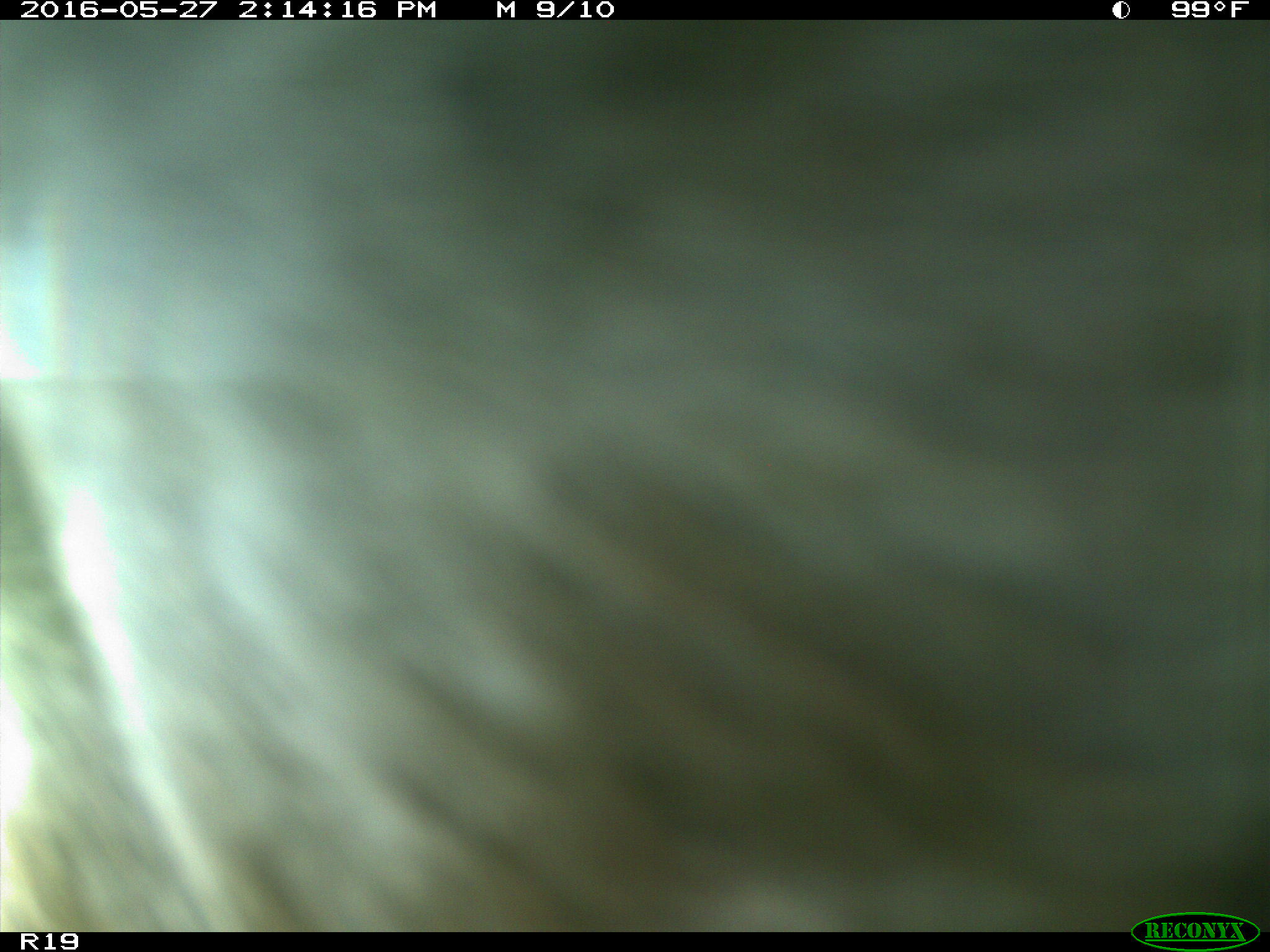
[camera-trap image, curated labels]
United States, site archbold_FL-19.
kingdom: Animalia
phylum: Chordata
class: Mammalia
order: Artiodactyla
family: Bovidae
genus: Bos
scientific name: Bos taurus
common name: domestic cow